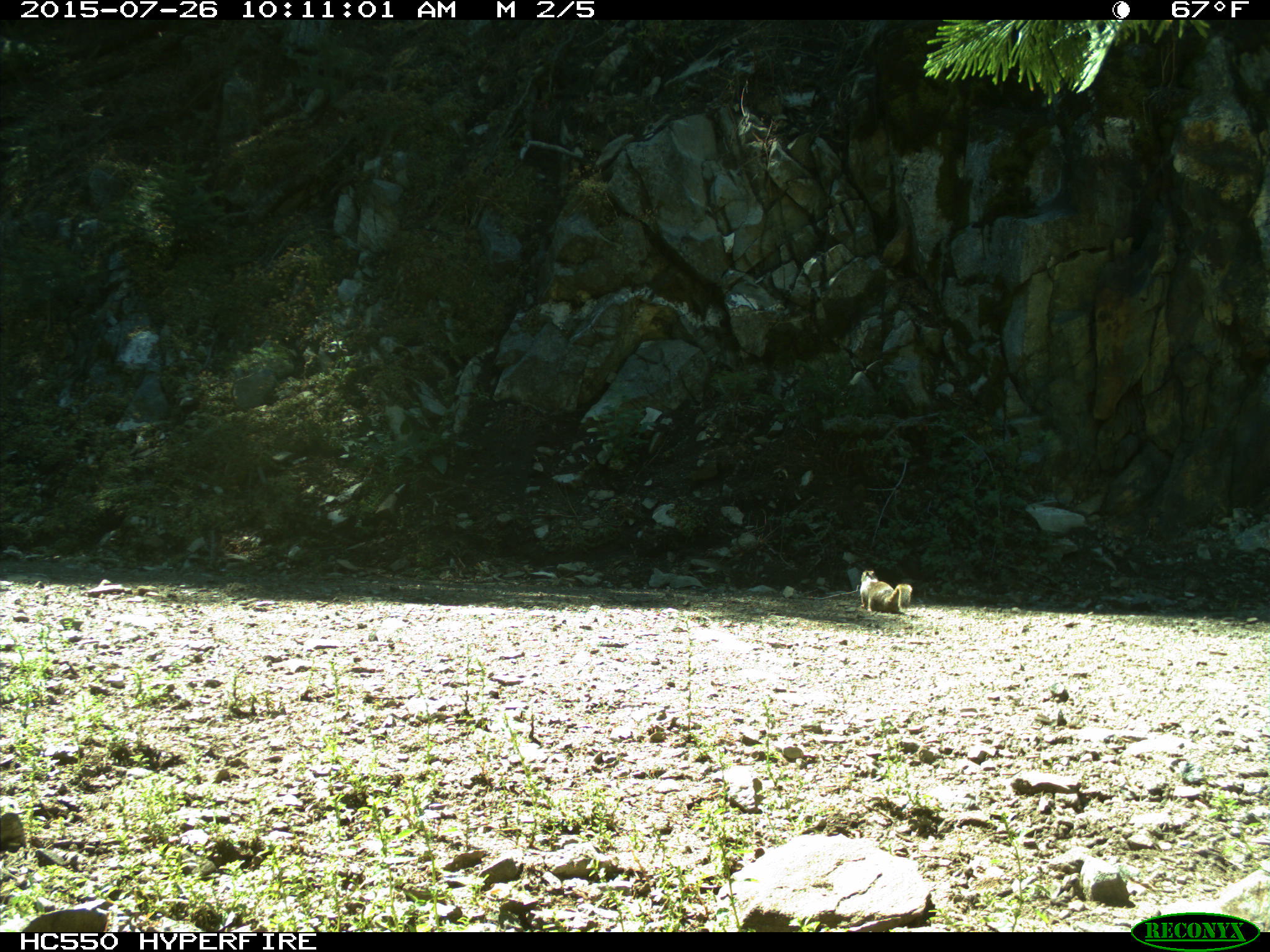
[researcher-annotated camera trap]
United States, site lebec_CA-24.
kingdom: Animalia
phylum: Chordata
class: Mammalia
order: Rodentia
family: Sciuridae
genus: Otospermophilus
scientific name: Otospermophilus beecheyi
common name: california ground squirrel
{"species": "Otospermophilus beecheyi (california ground squirrel)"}